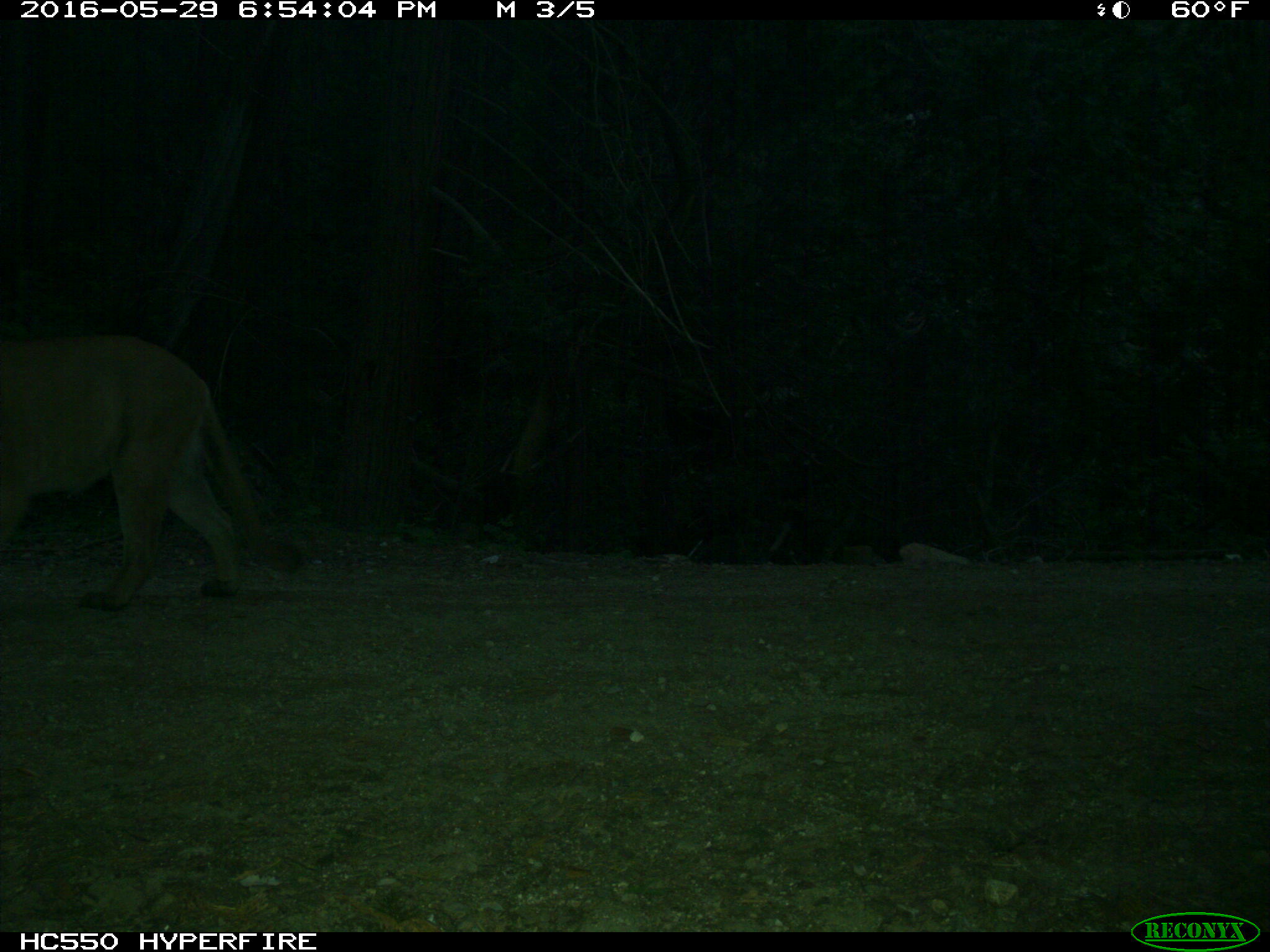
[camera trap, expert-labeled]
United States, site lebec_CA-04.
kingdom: Animalia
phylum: Chordata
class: Mammalia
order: Carnivora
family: Felidae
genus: Puma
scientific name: Puma concolor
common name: mountain lion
Puma concolor (mountain lion).